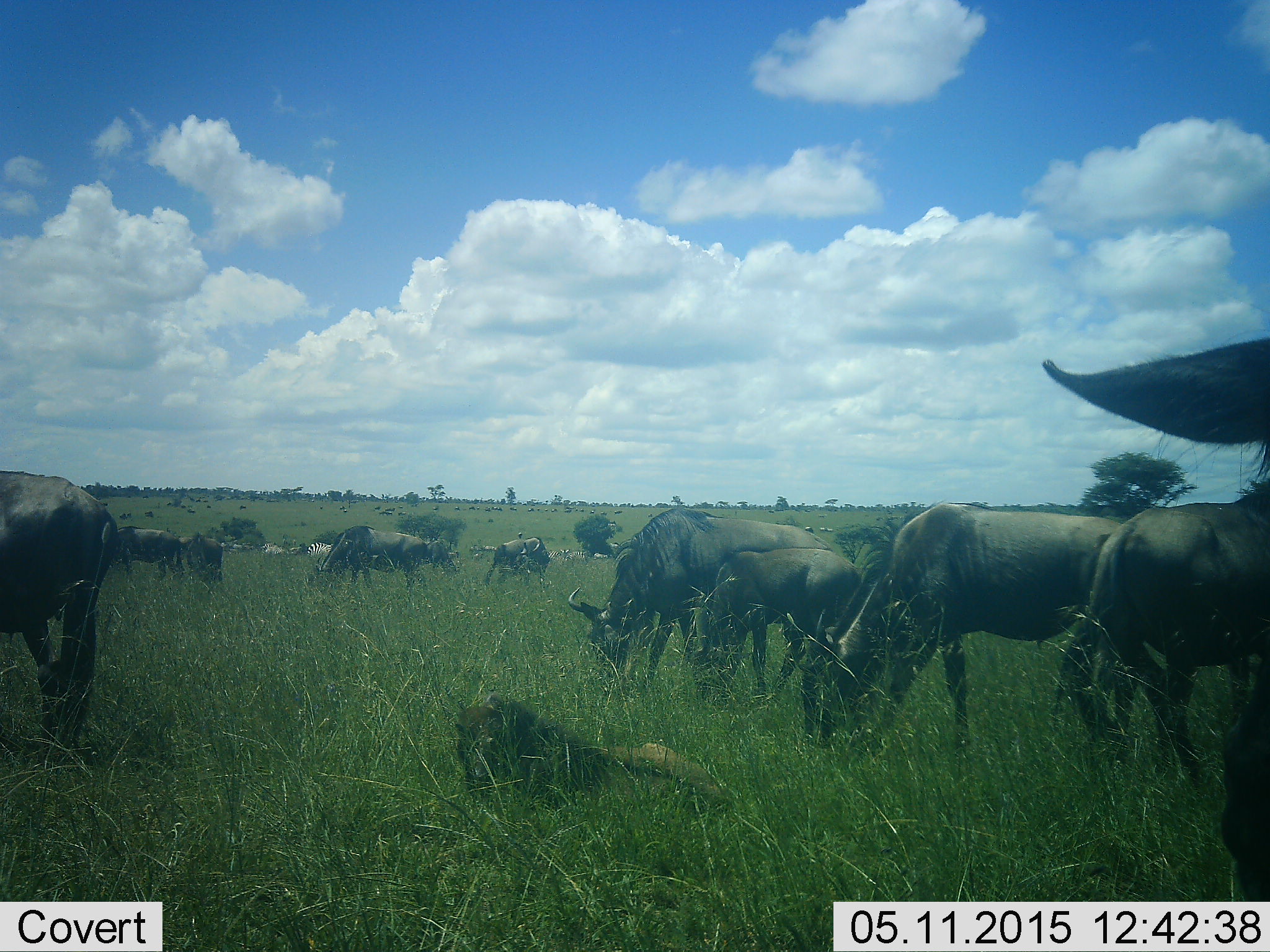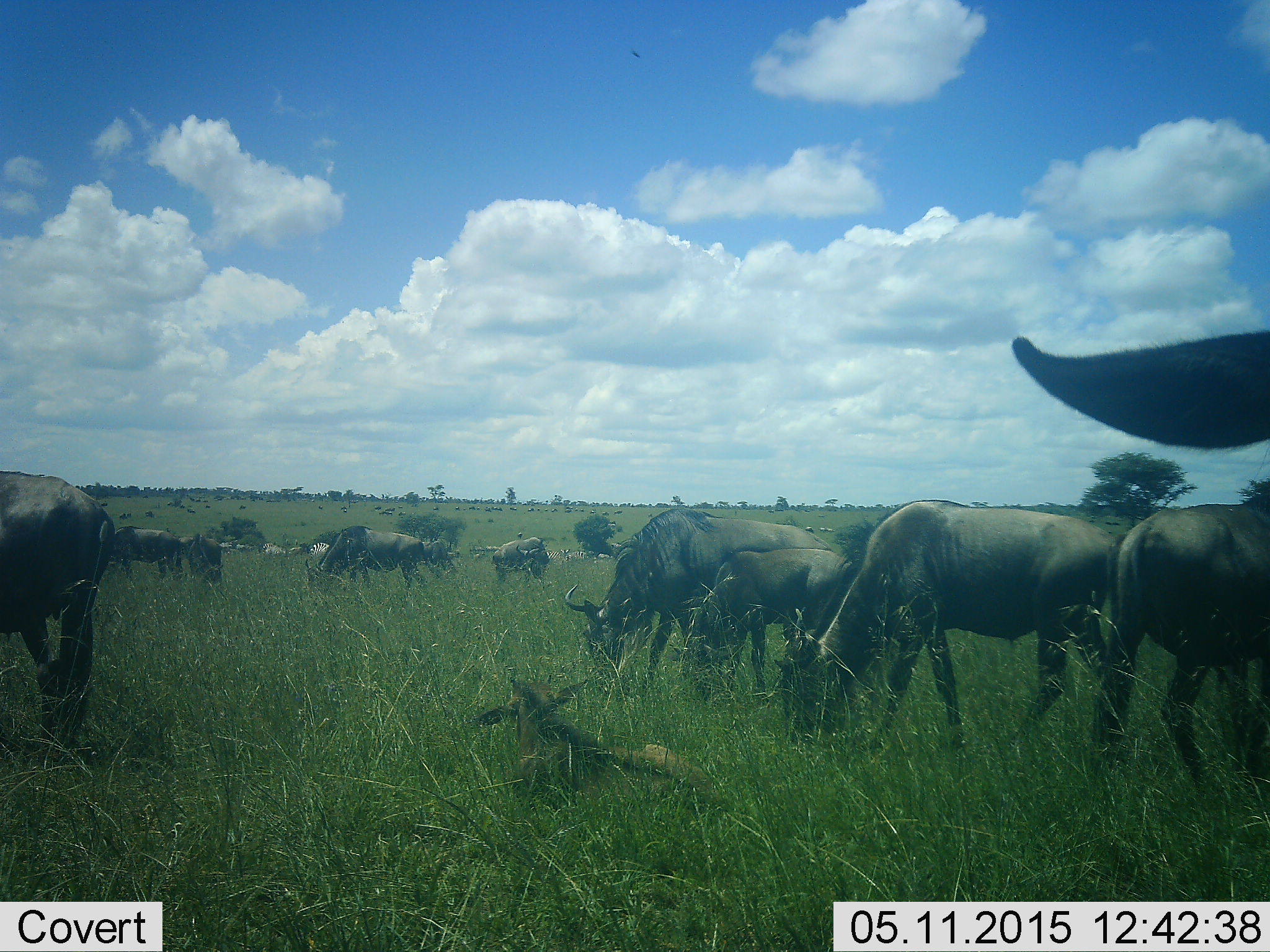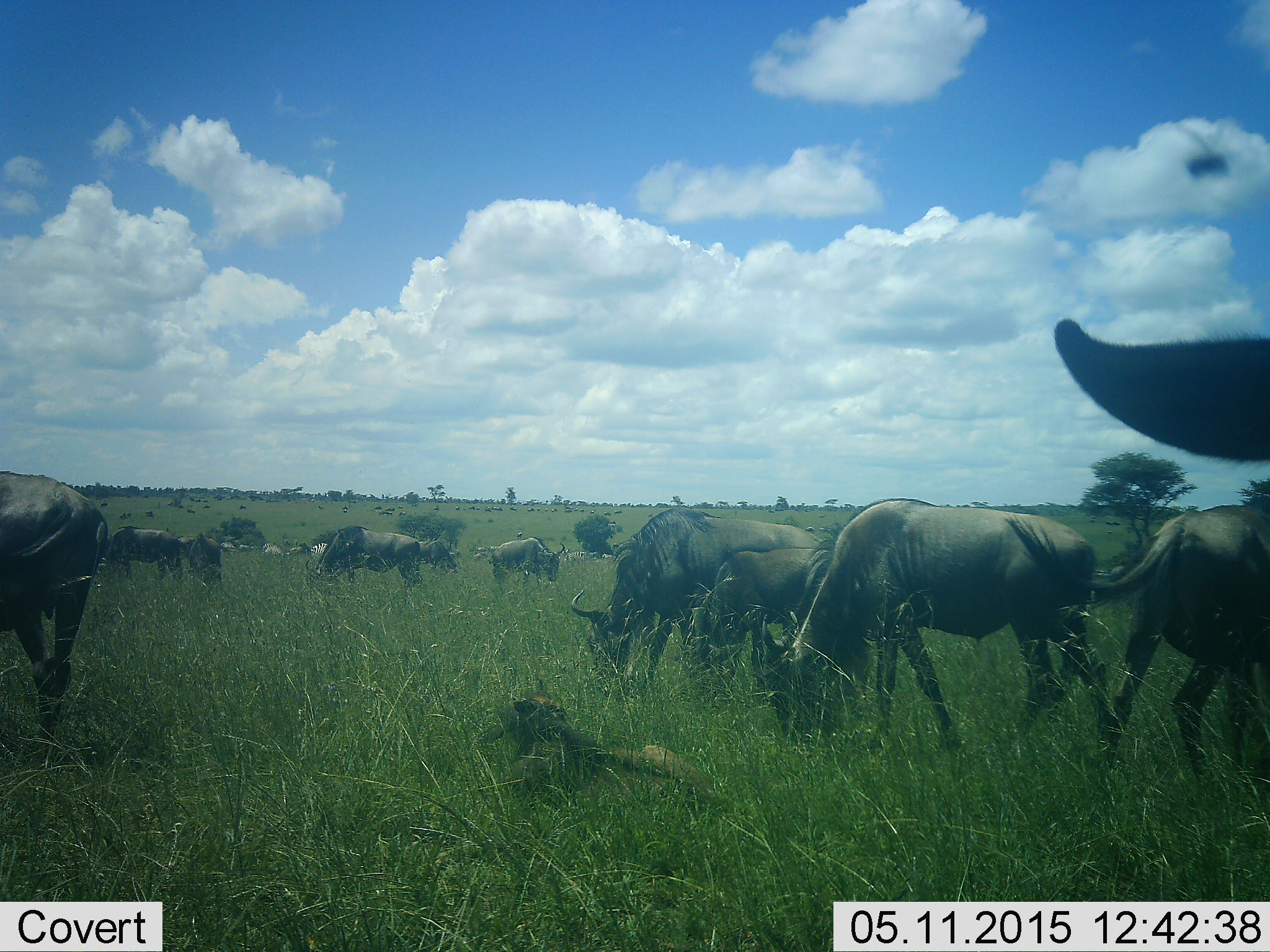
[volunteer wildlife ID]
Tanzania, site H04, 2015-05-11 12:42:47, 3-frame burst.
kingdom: Animalia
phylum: Chordata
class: Mammalia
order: Artiodactyla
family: Bovidae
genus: Connochaetes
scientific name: Connochaetes taurinus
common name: blue wildebeest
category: wildebeest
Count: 11-50.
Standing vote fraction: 42%.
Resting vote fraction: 58%.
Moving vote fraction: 25%.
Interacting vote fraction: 0%.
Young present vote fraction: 42%.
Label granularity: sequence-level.